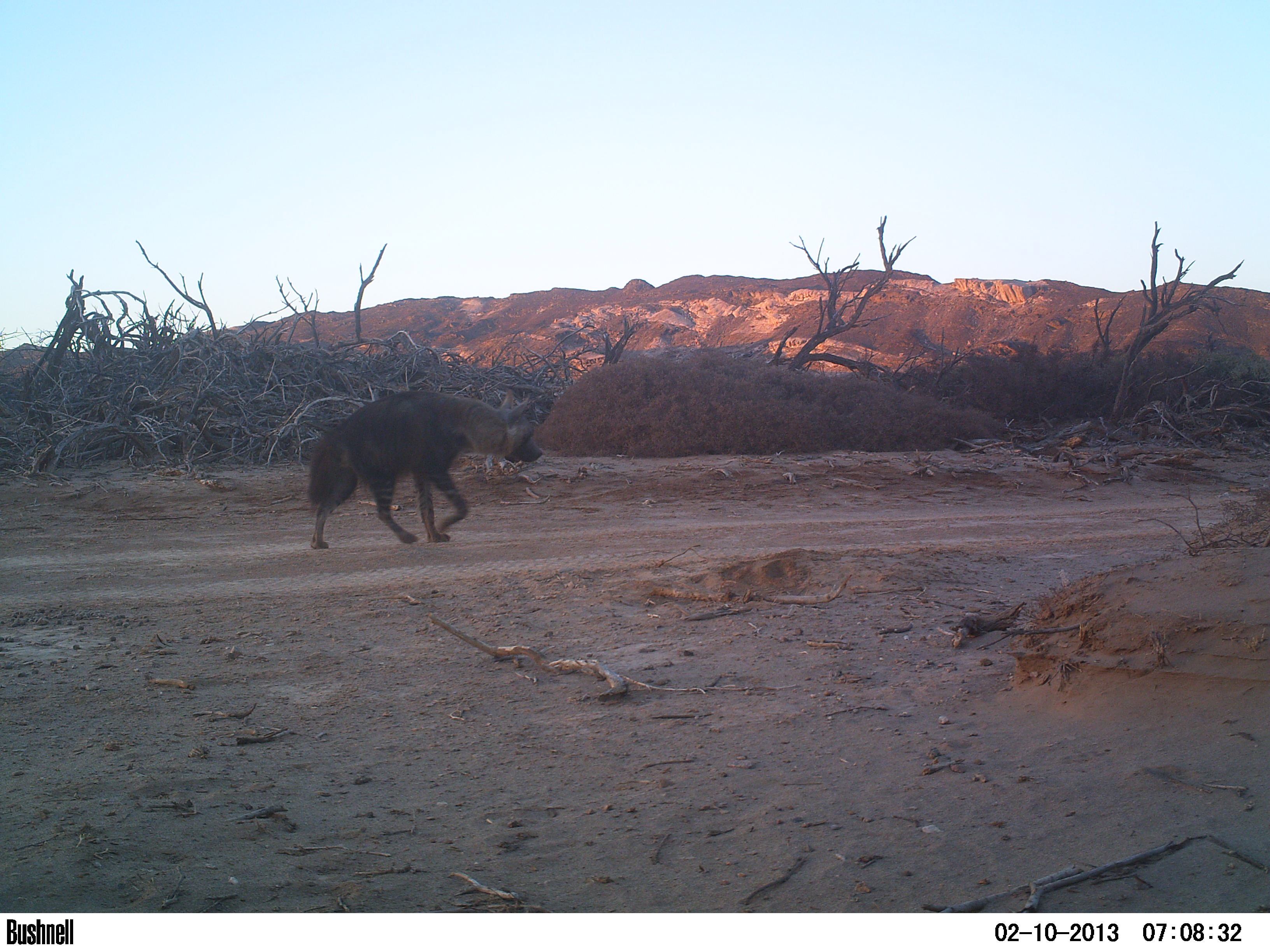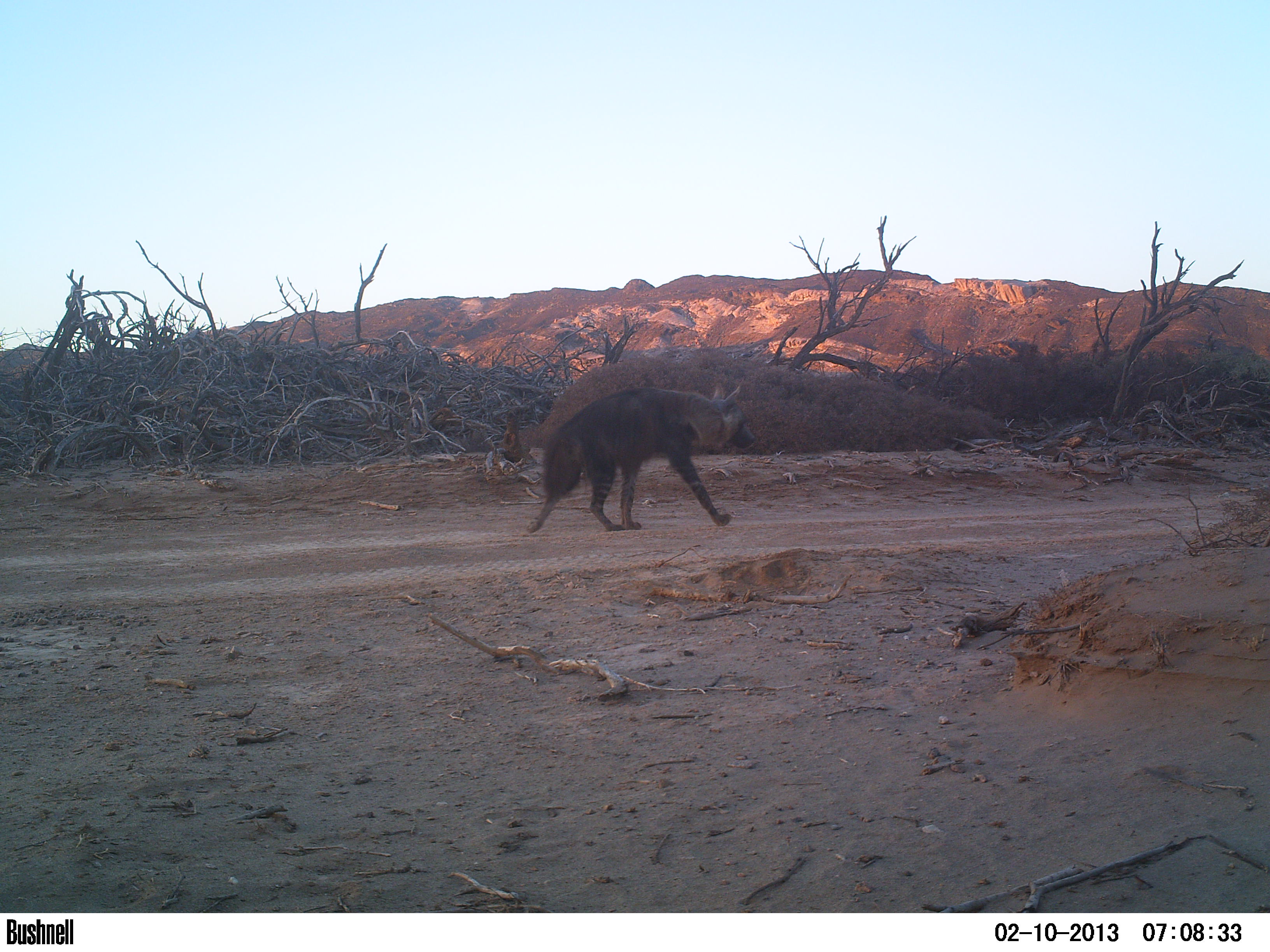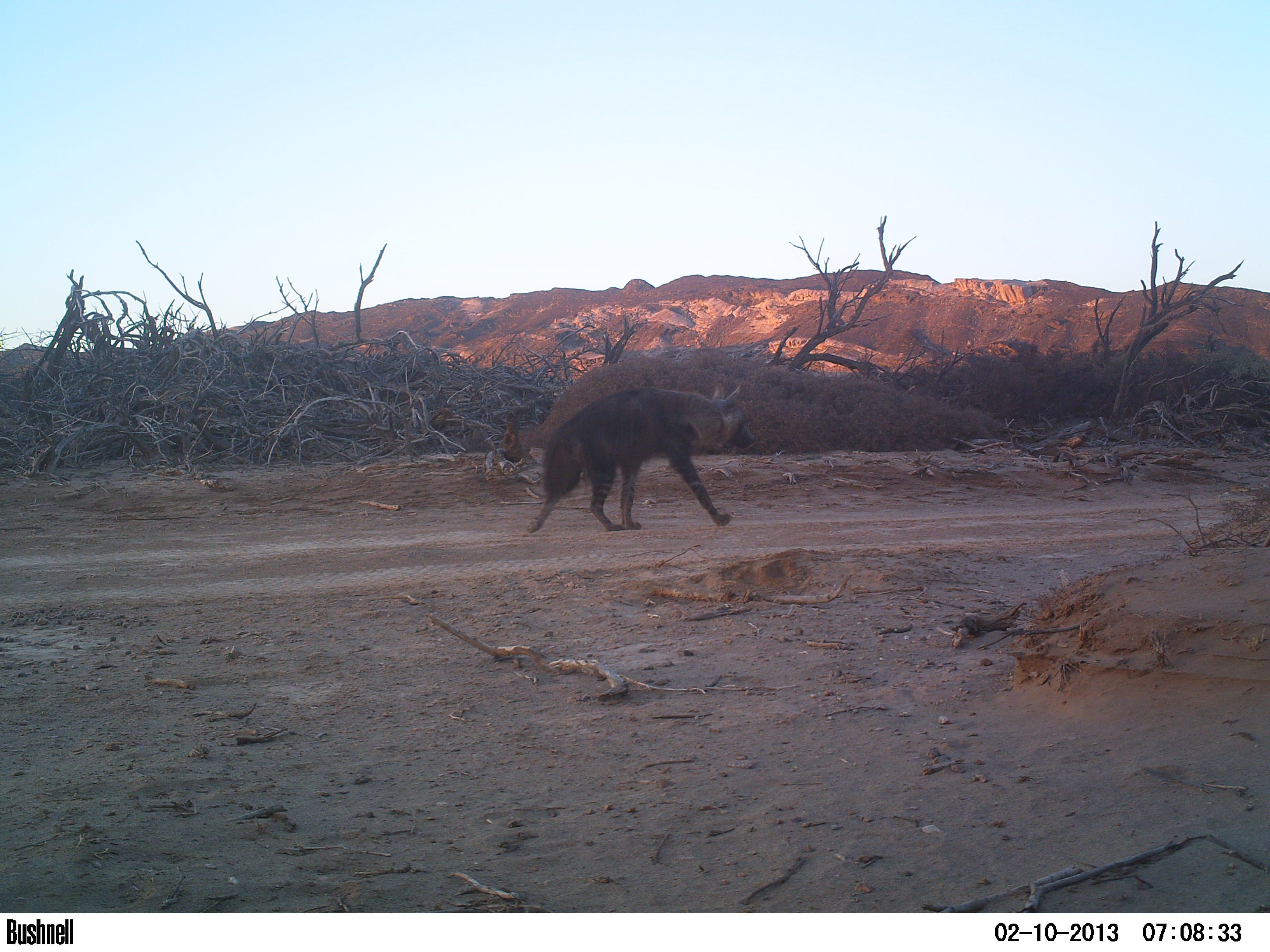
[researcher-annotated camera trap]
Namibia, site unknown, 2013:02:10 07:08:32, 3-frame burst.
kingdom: Animalia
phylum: Chordata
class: Mammalia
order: Carnivora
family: Hyaenidae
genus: Parahyaena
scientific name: Parahyaena brunnea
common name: brown hyena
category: hyaena brunnea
Hyaena brunnea (brown hyena) (Parahyaena brunnea).